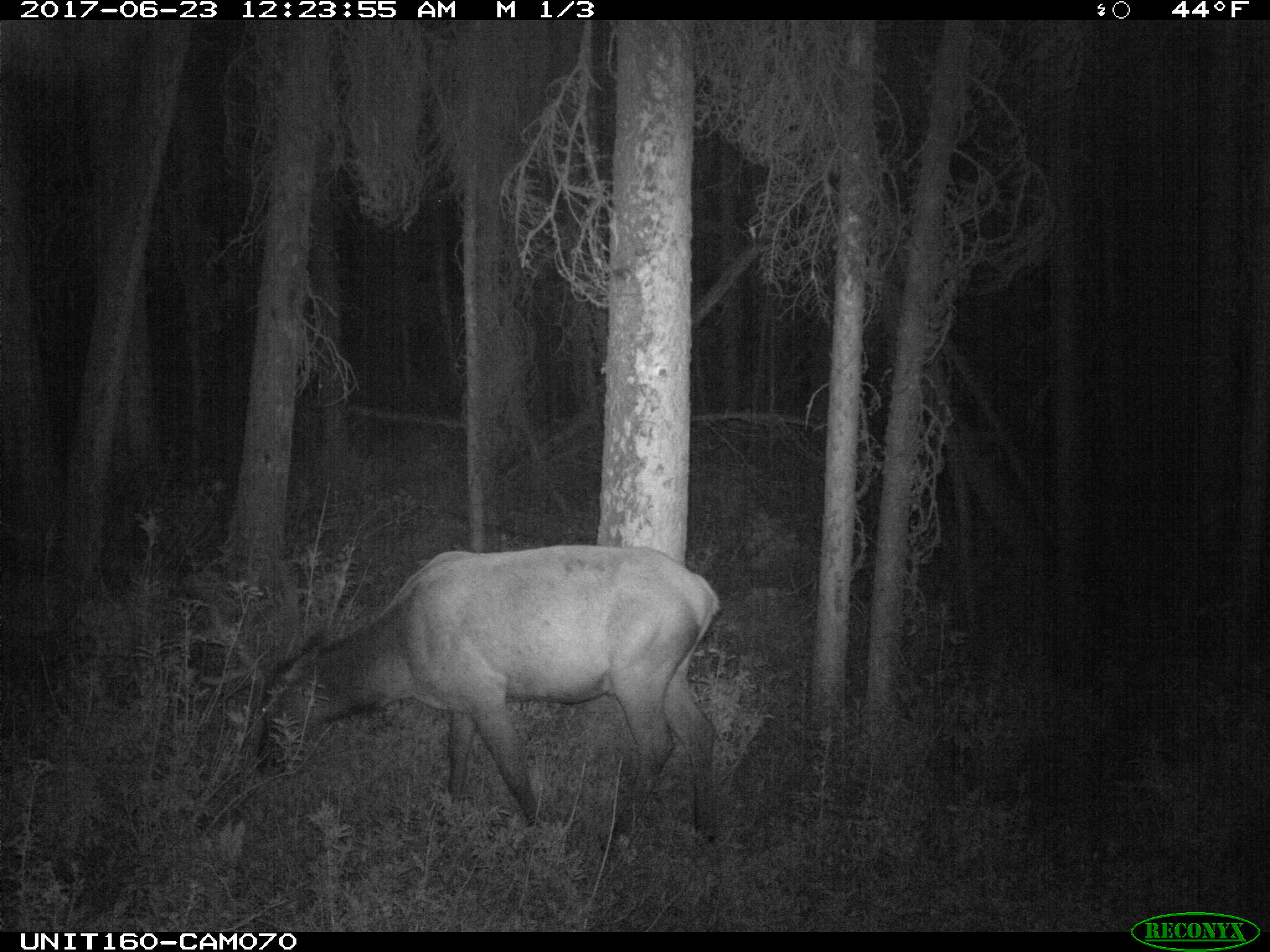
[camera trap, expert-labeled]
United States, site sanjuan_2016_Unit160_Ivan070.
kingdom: Animalia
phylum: Chordata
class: Mammalia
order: Artiodactyla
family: Cervidae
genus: Cervus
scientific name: Cervus elaphus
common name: red deer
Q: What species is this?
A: Cervus elaphus (red deer).